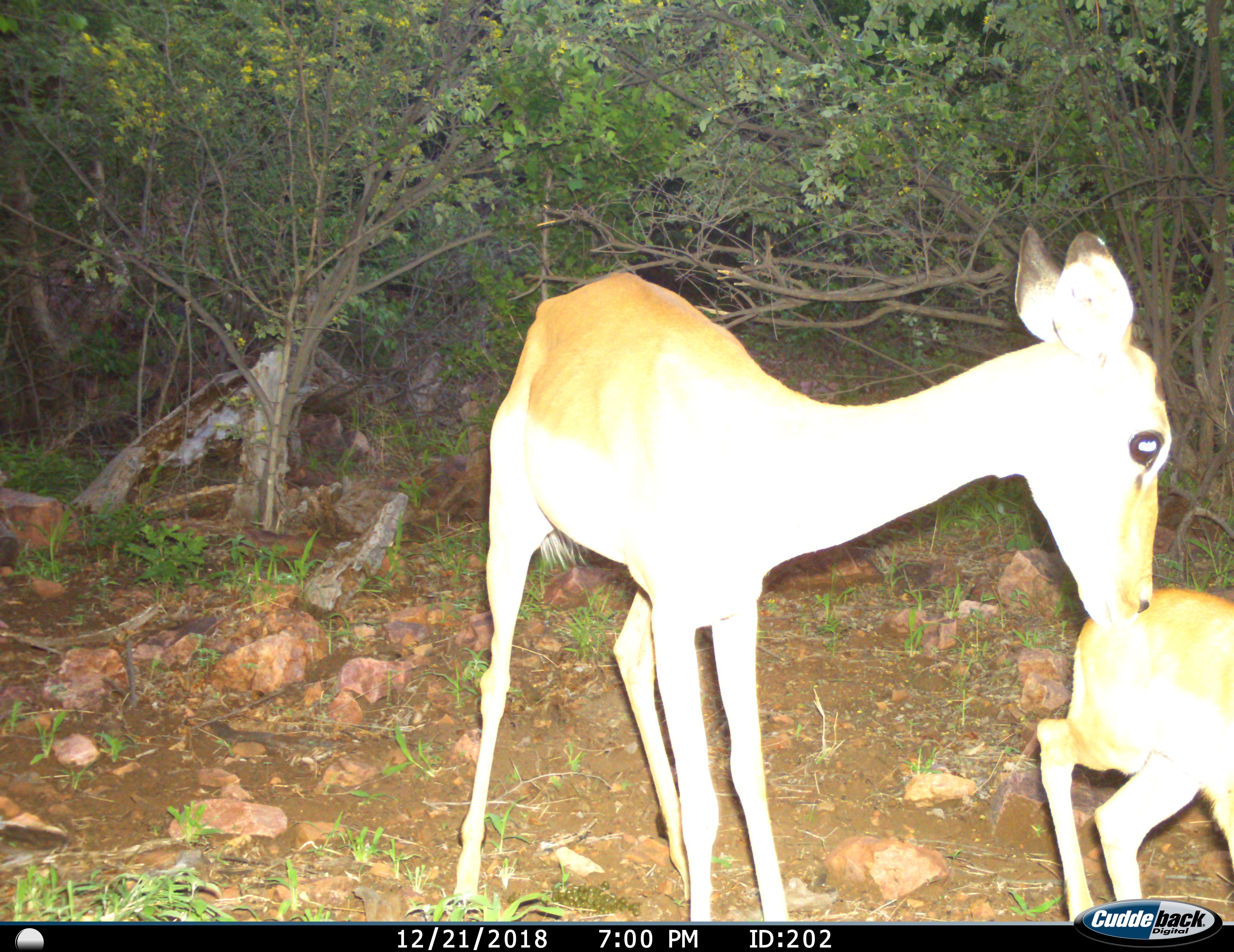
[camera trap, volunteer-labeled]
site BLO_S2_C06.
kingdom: Animalia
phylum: Chordata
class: Mammalia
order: Artiodactyla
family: Bovidae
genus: Aepyceros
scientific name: Aepyceros melampus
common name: impala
Impala (Aepyceros melampus), count 2. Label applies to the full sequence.